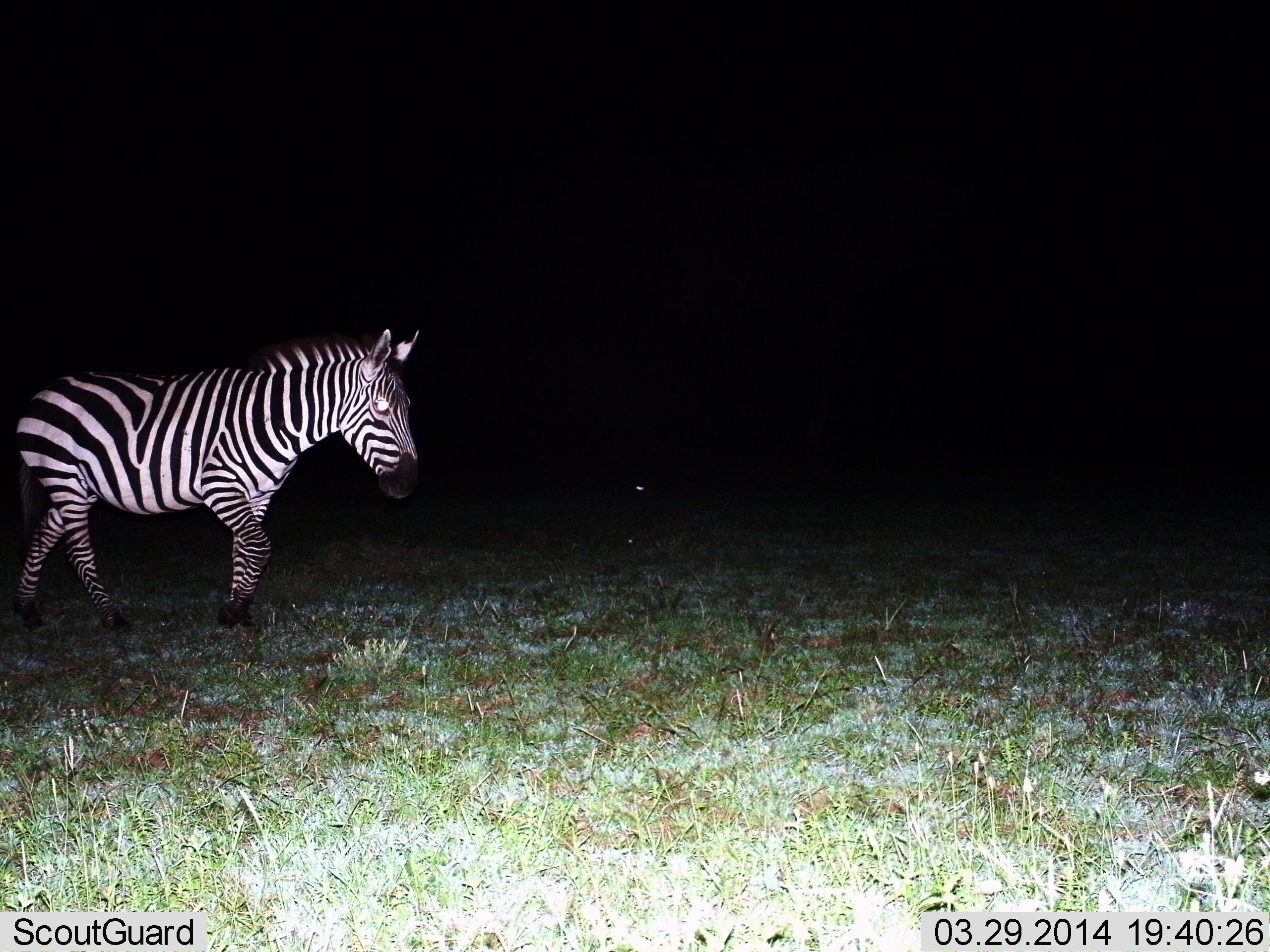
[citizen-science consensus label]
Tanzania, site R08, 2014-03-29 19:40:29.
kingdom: Animalia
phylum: Chordata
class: Mammalia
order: Perissodactyla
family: Equidae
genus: Equus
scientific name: Equus quagga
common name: plains zebra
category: zebra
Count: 1.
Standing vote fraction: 20%.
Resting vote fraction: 0%.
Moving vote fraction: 90%.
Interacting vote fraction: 0%.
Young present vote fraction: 0%.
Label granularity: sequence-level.